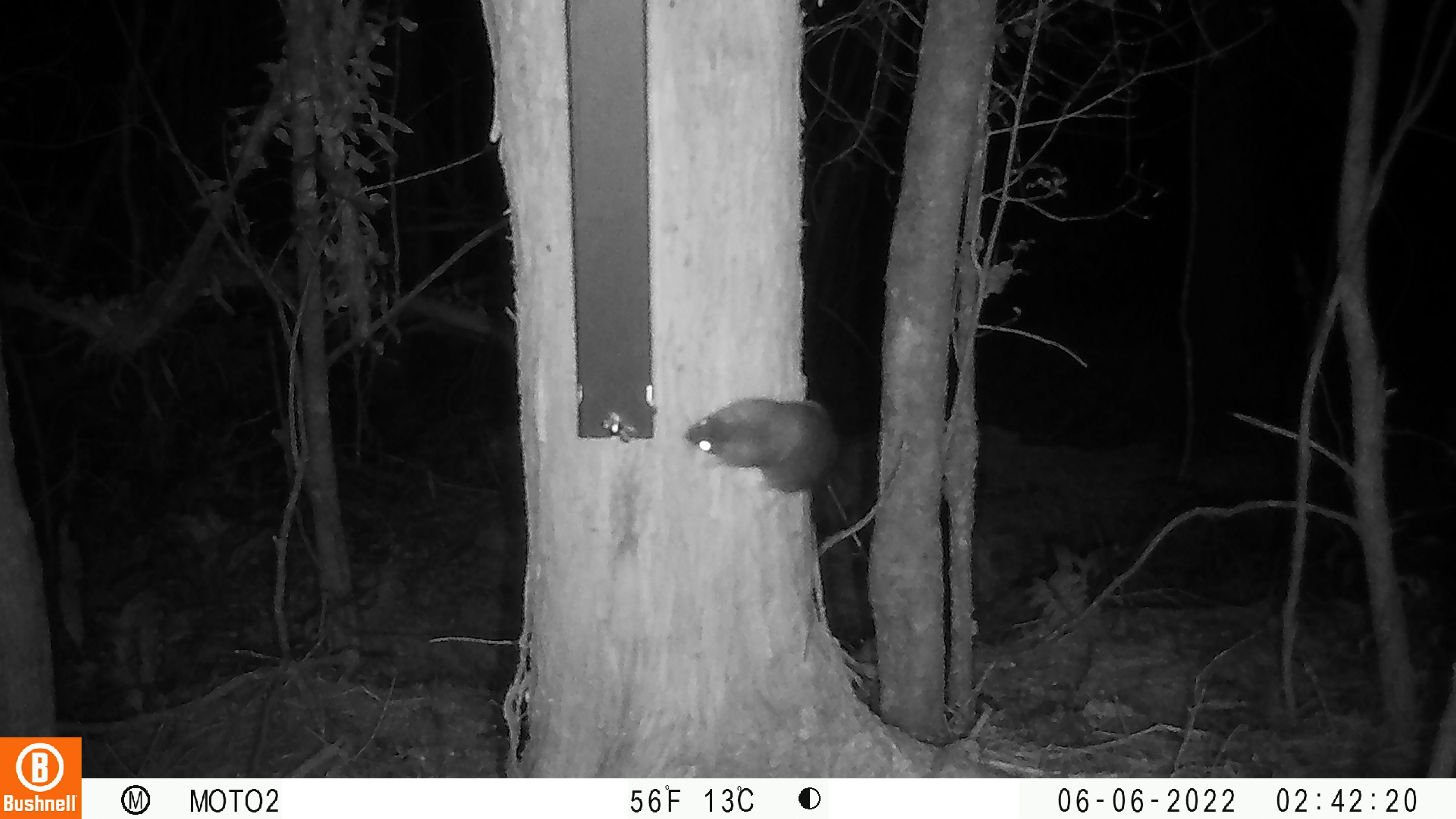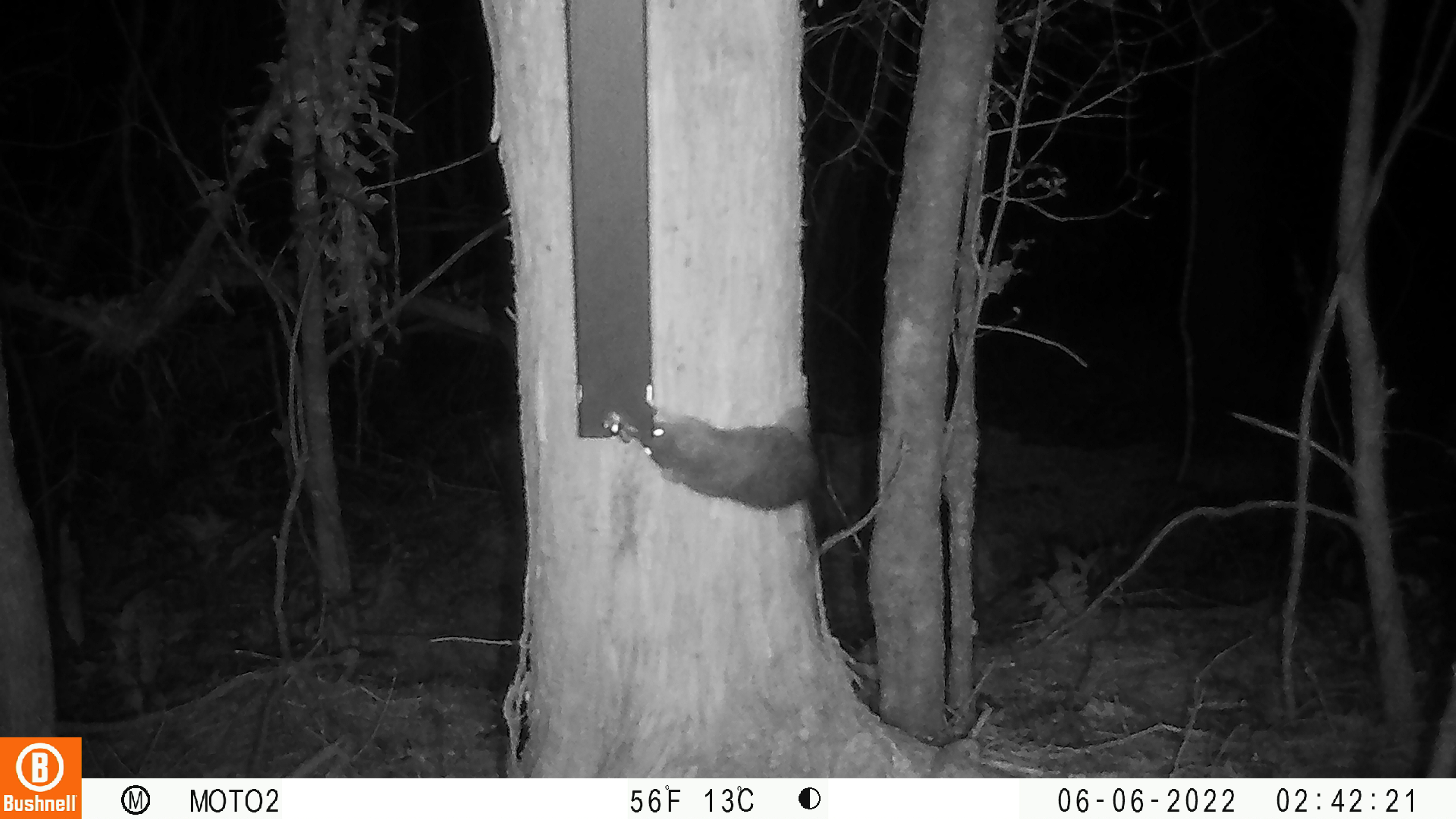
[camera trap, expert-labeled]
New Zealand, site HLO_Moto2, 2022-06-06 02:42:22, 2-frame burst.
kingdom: Animalia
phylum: Chordata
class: Mammalia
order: Rodentia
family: Muridae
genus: Rattus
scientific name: Rattus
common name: rat